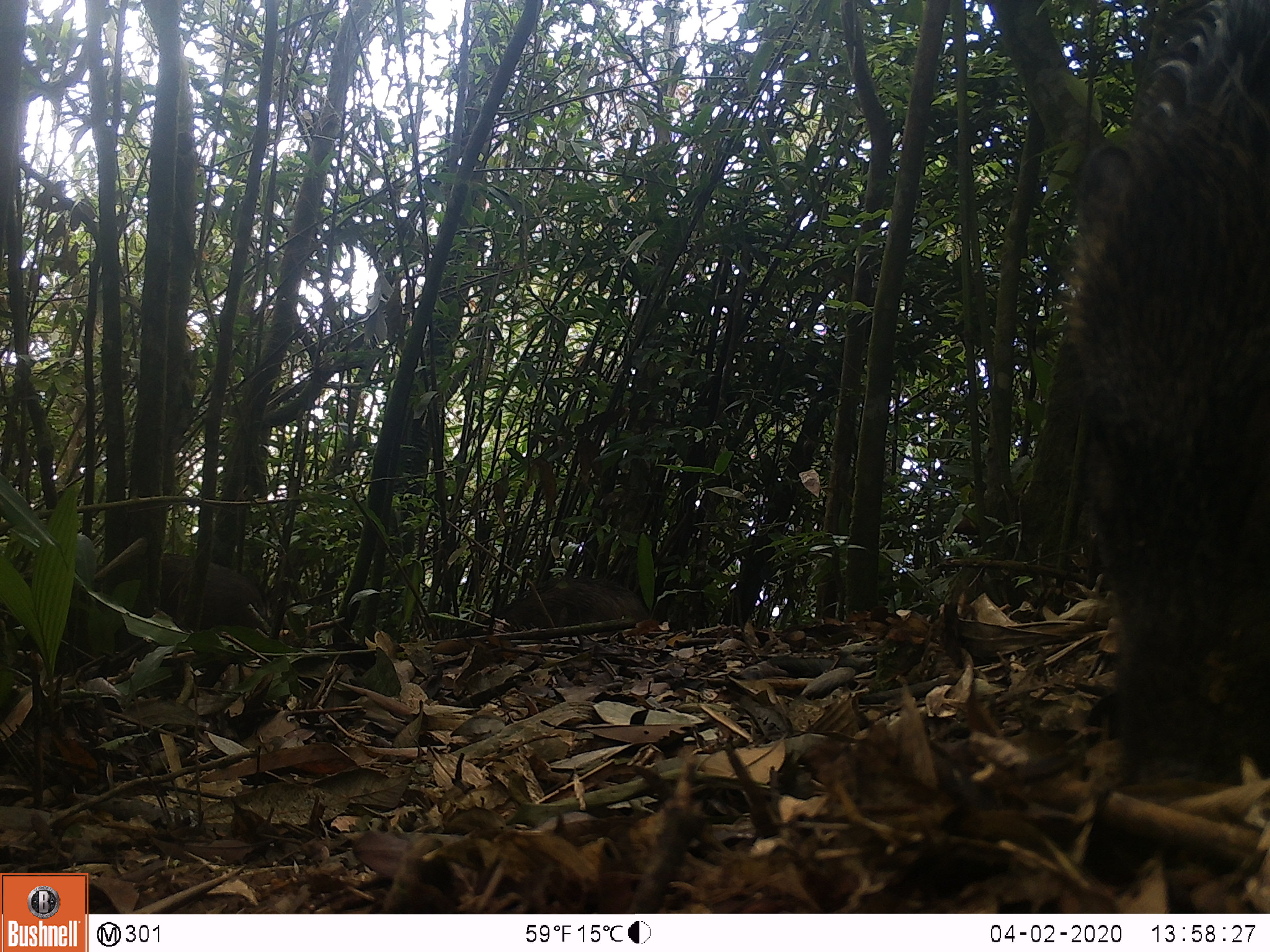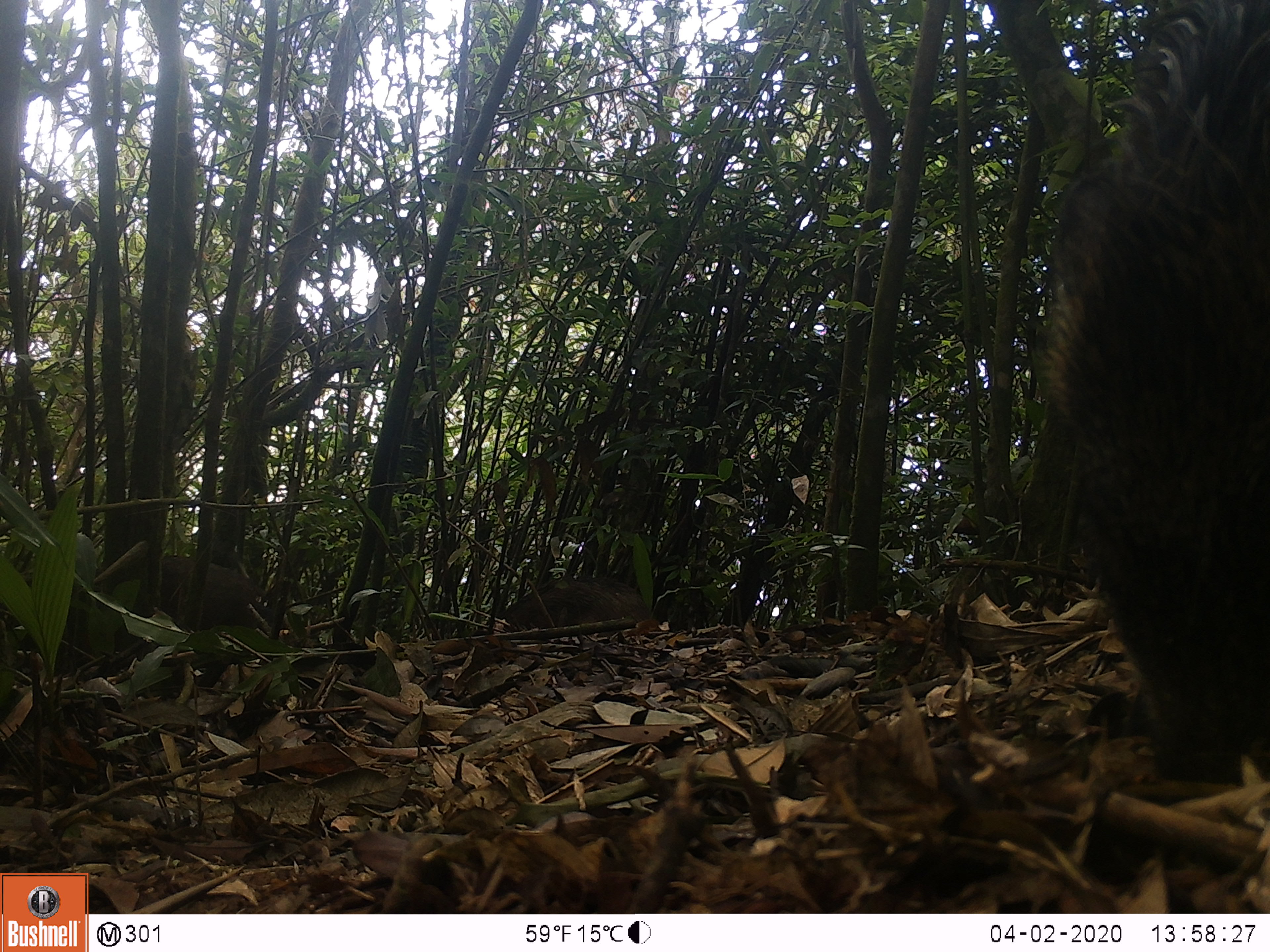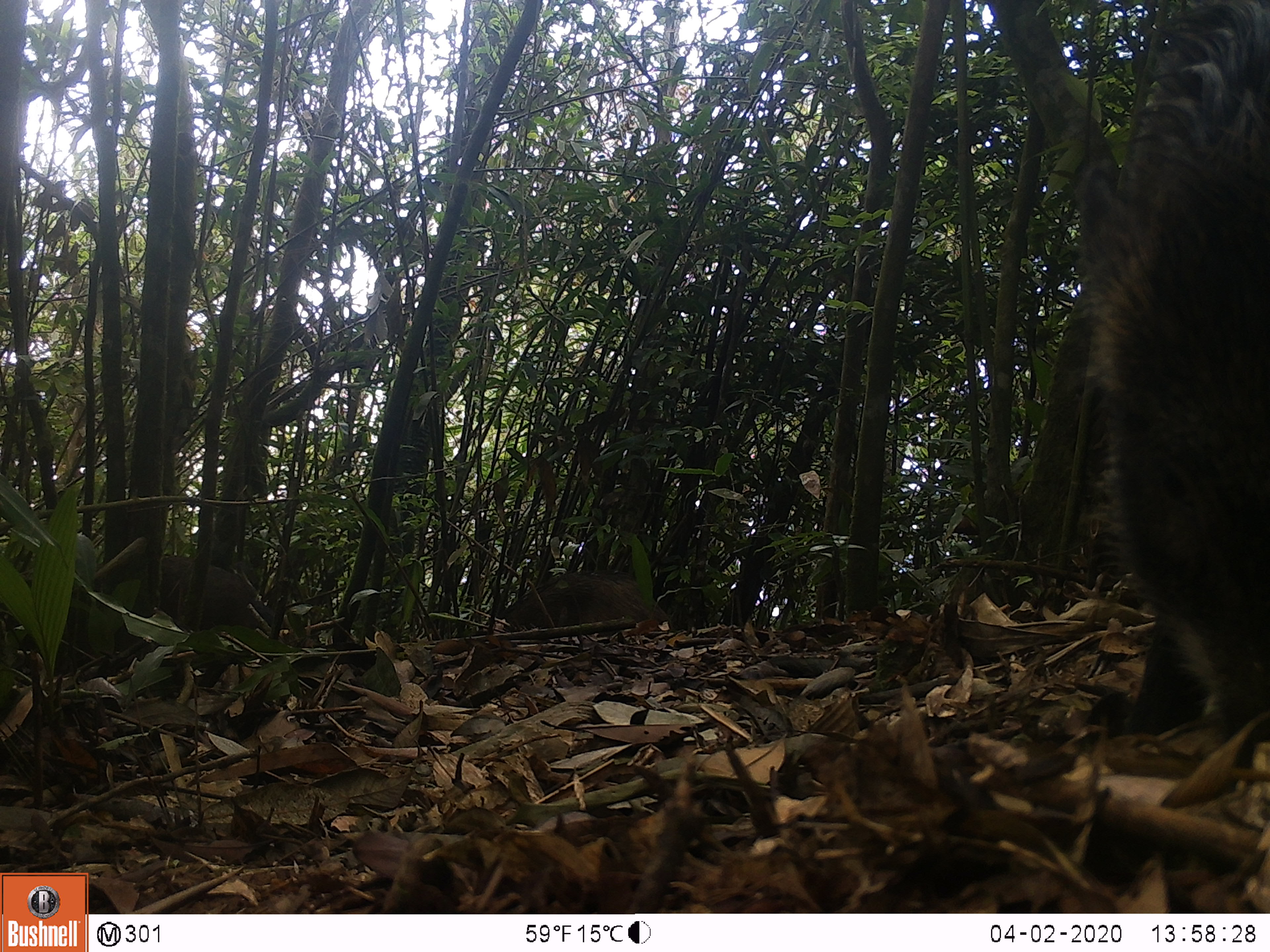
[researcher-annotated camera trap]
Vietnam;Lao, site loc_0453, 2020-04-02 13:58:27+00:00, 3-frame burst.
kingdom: Animalia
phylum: Chordata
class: Mammalia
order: Artiodactyla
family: Suidae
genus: Sus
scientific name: Sus scrofa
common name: eurasian wild pig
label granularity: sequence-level